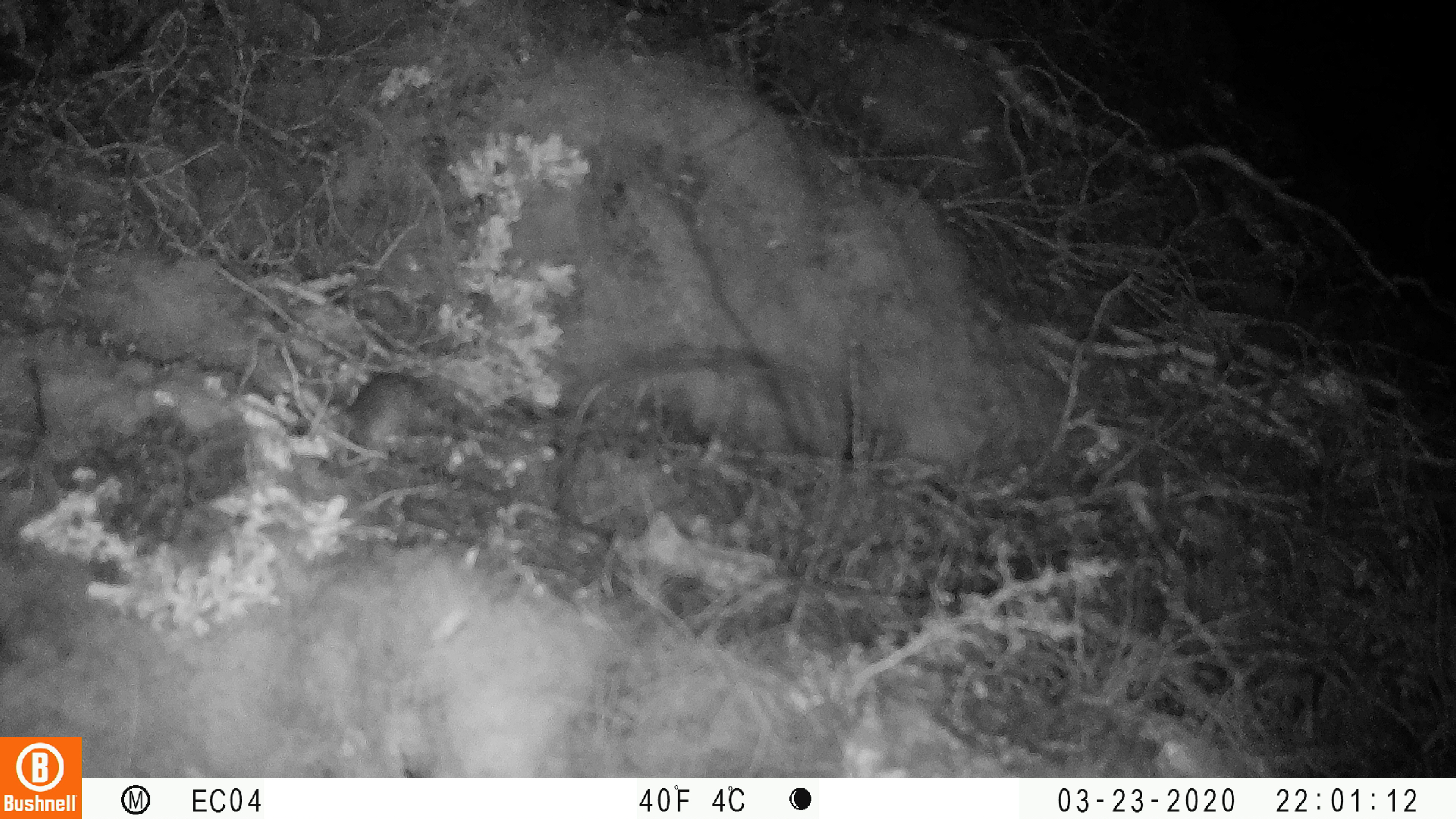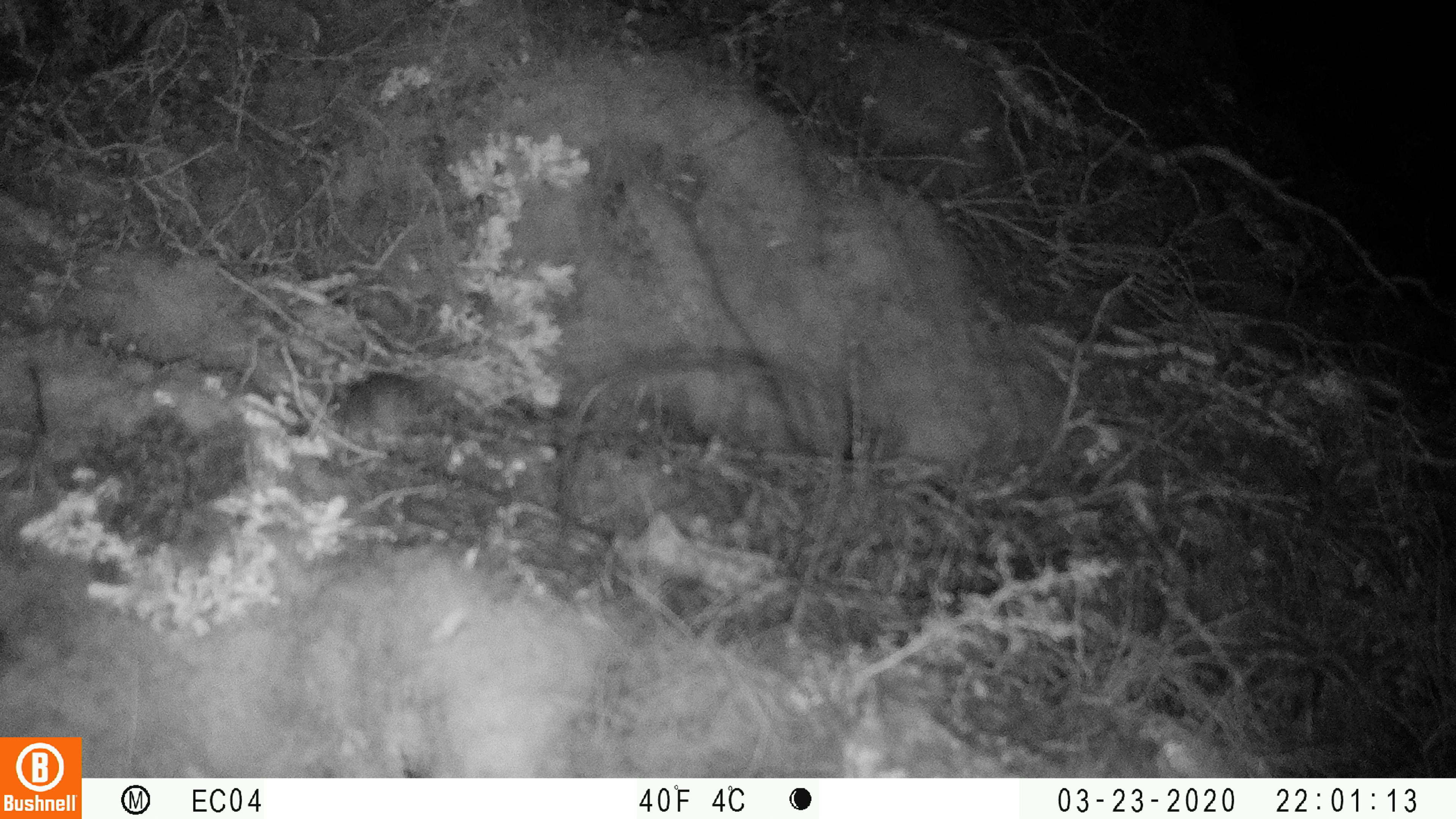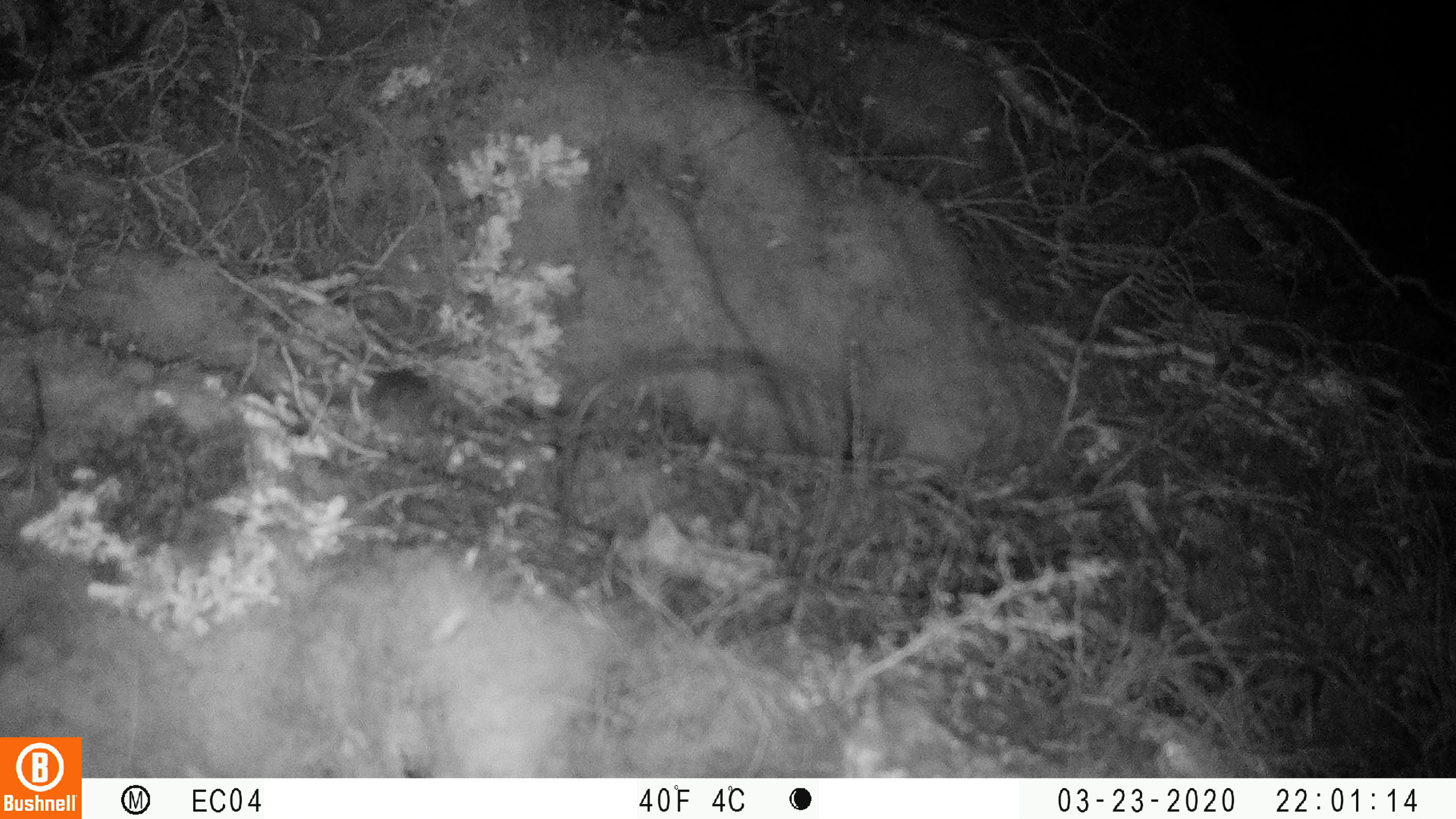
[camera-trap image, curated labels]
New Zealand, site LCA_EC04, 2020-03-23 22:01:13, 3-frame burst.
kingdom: Animalia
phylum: Chordata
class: Mammalia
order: Rodentia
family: Muridae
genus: Mus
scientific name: Mus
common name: mouse